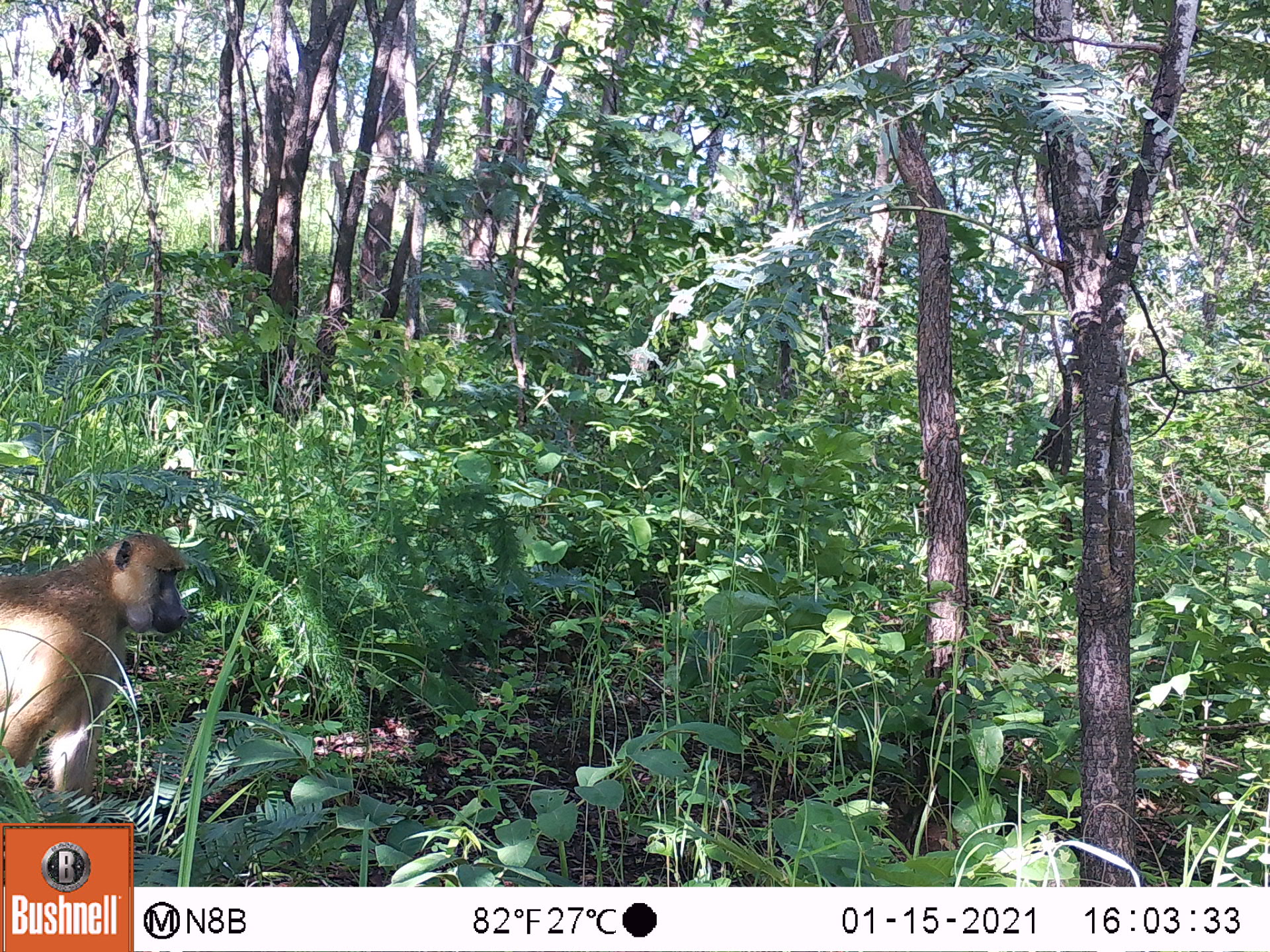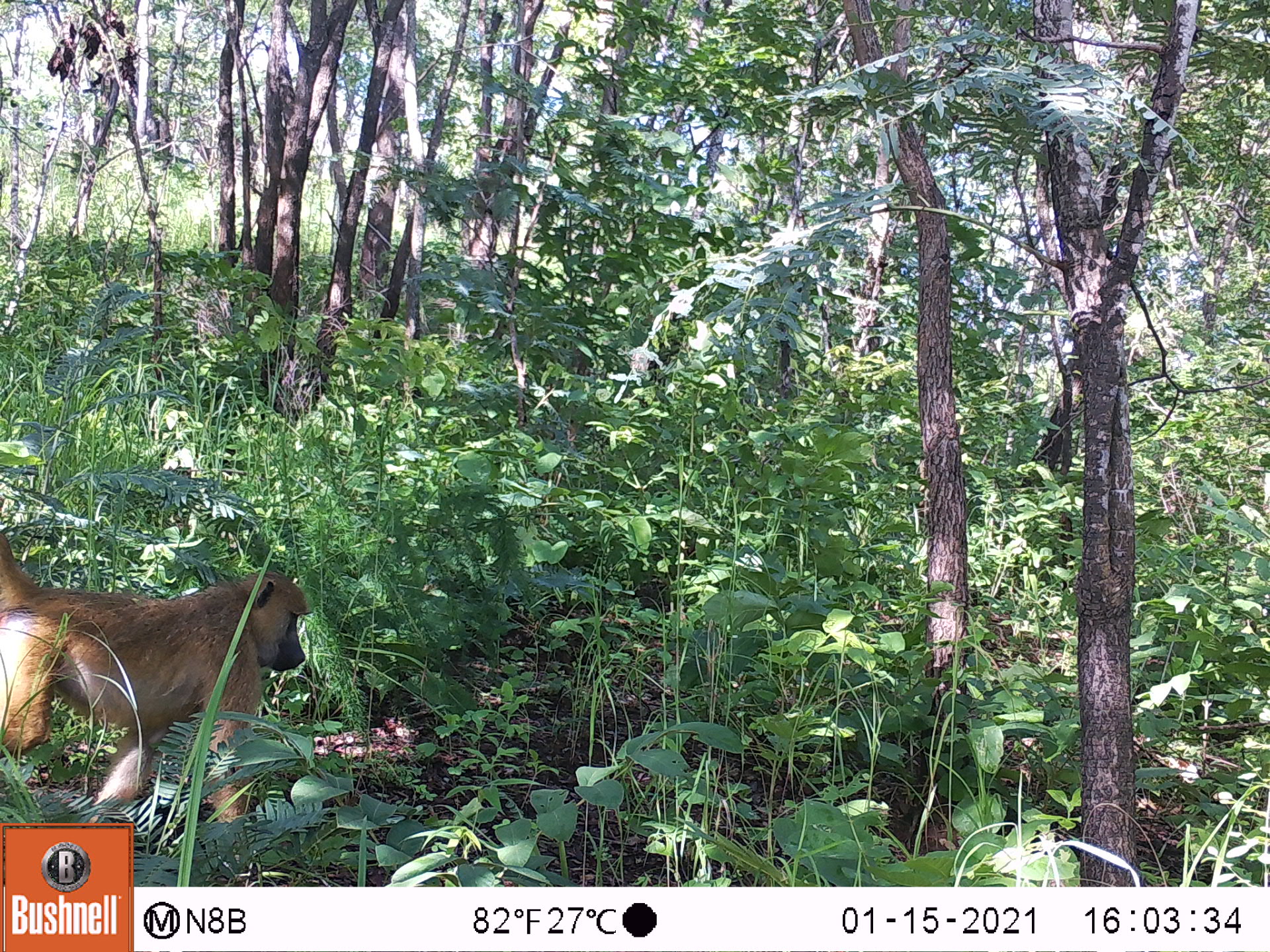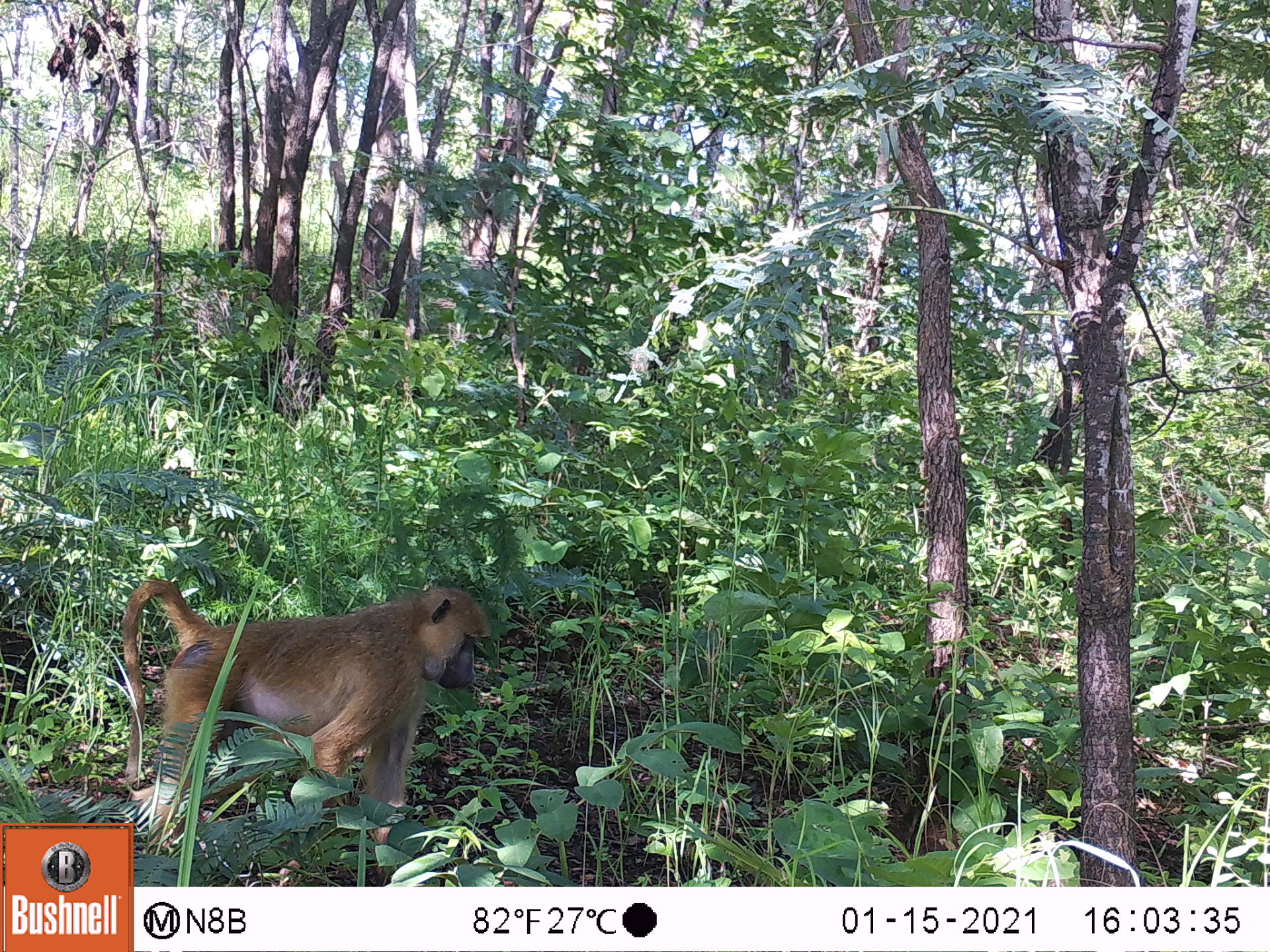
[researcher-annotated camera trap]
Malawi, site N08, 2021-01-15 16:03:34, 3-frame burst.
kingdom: Animalia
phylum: Chordata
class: Mammalia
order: Primates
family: Cercopithecidae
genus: Papio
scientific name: Papio cynocephalus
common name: yellow baboon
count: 1